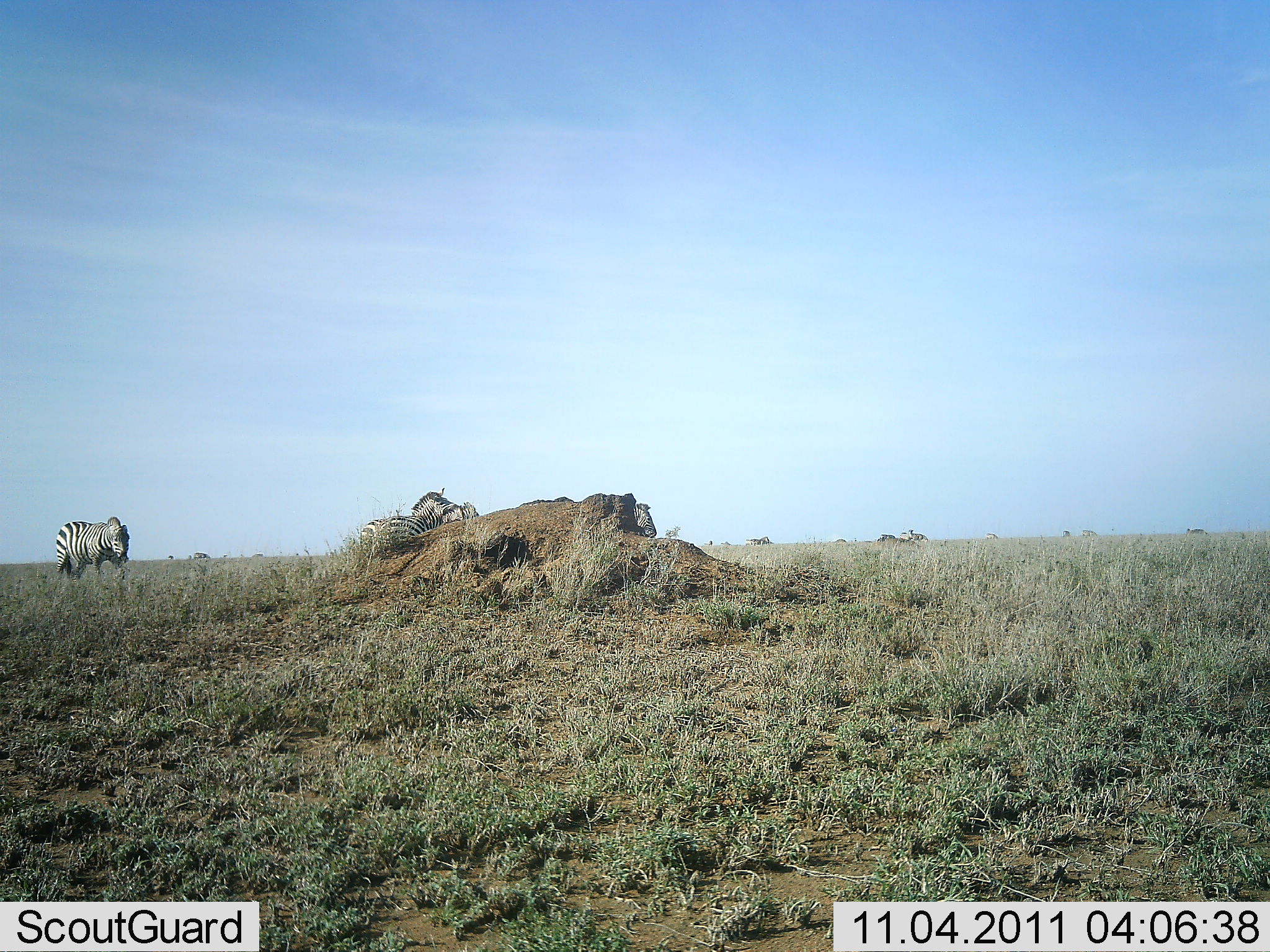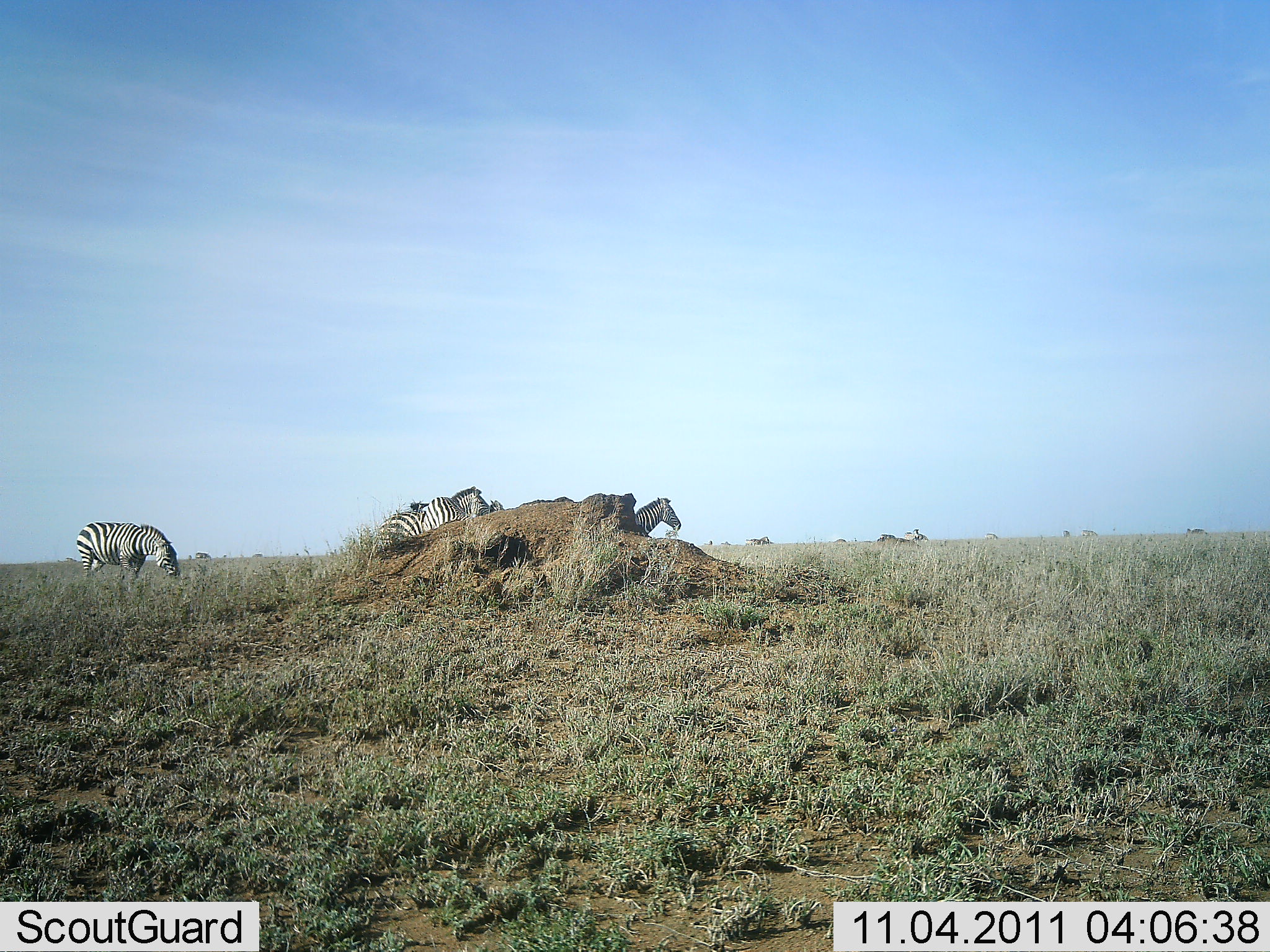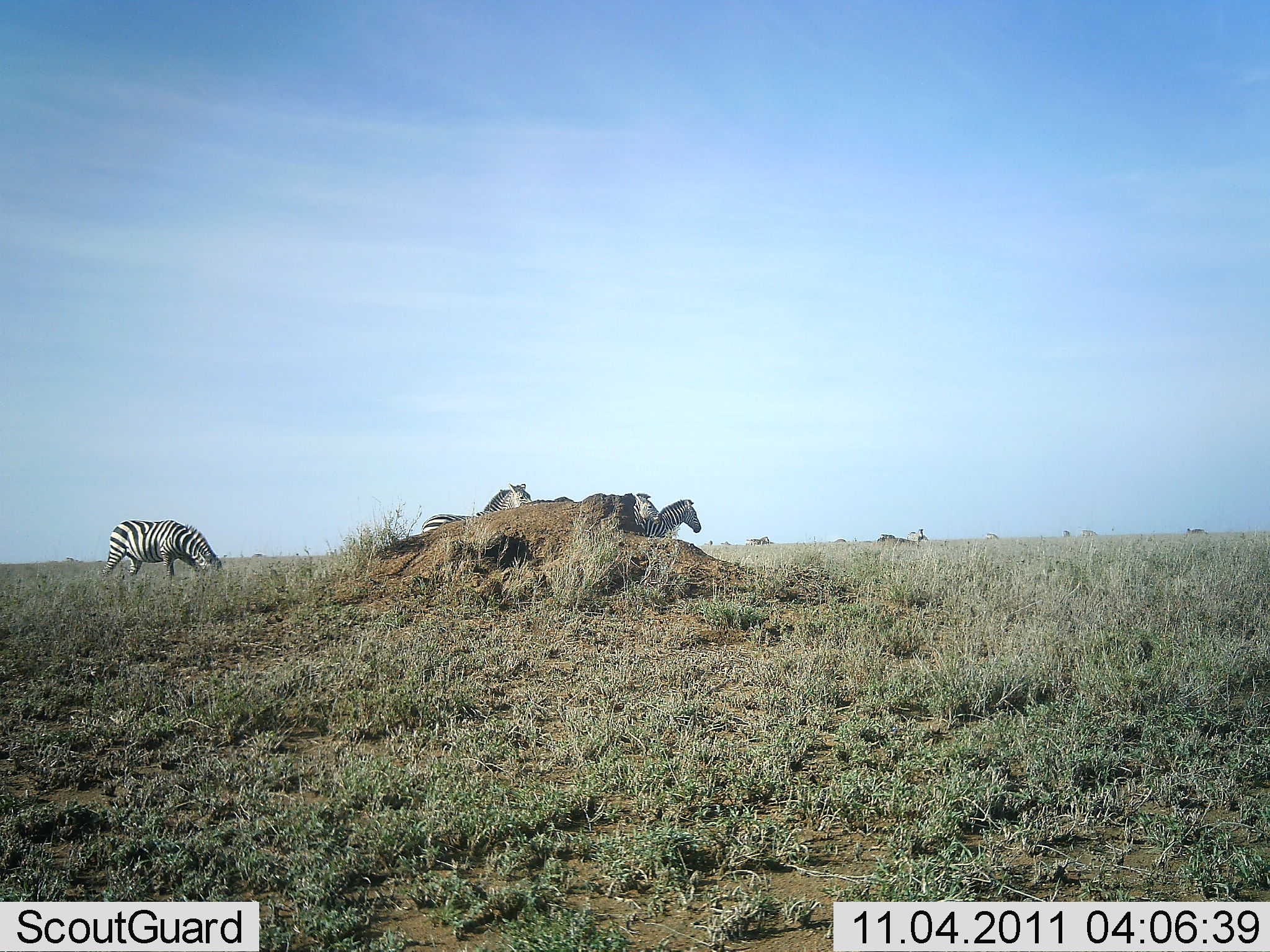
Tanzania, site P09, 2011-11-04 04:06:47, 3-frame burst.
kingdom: Animalia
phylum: Chordata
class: Mammalia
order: Perissodactyla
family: Equidae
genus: Equus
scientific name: Equus quagga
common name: plains zebra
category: zebra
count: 5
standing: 20%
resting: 0%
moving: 80%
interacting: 0%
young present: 0%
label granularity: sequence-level